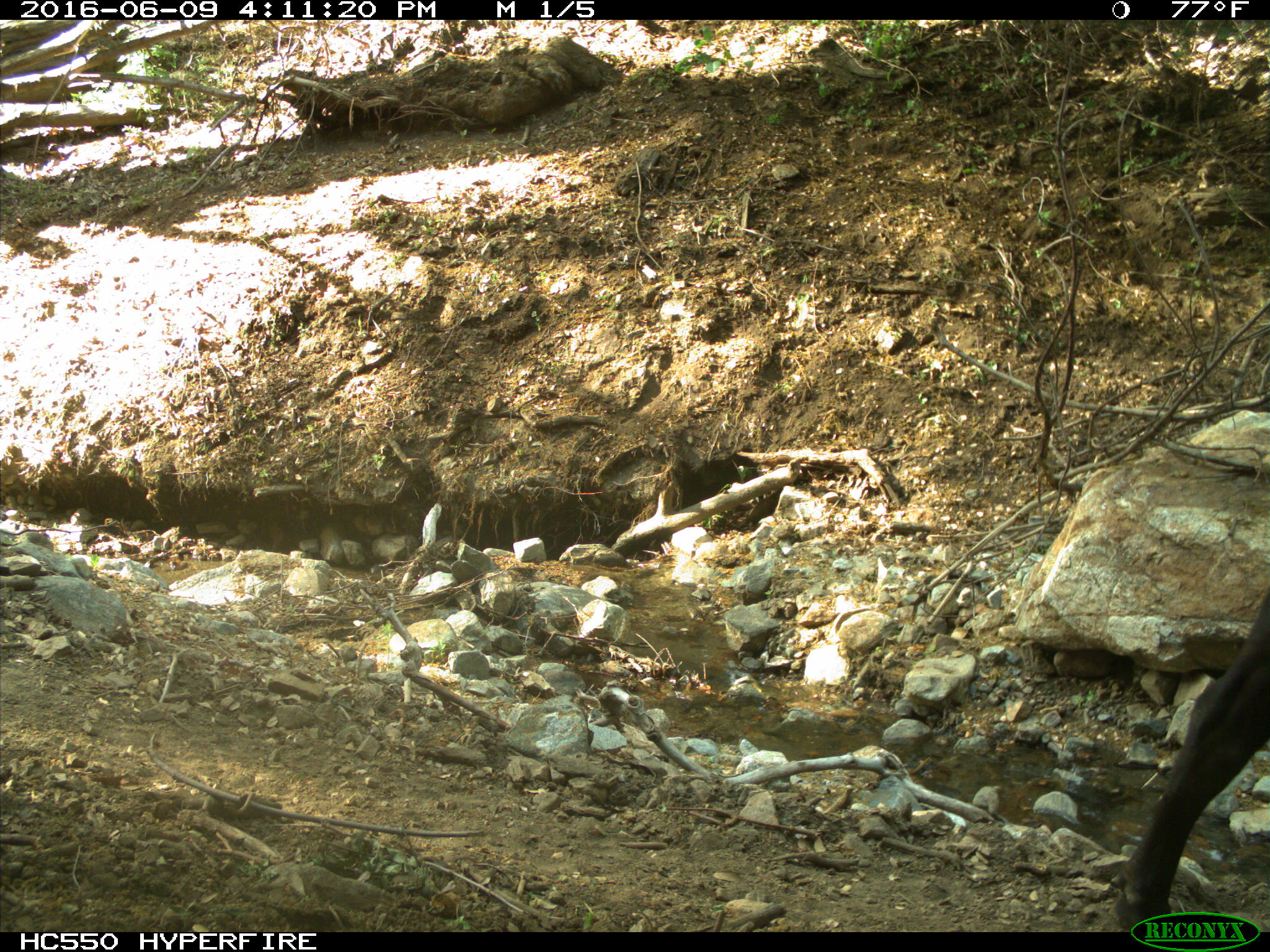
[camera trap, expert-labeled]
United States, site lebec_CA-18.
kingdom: Animalia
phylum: Chordata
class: Mammalia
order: Artiodactyla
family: Bovidae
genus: Bos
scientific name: Bos taurus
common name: domestic cow